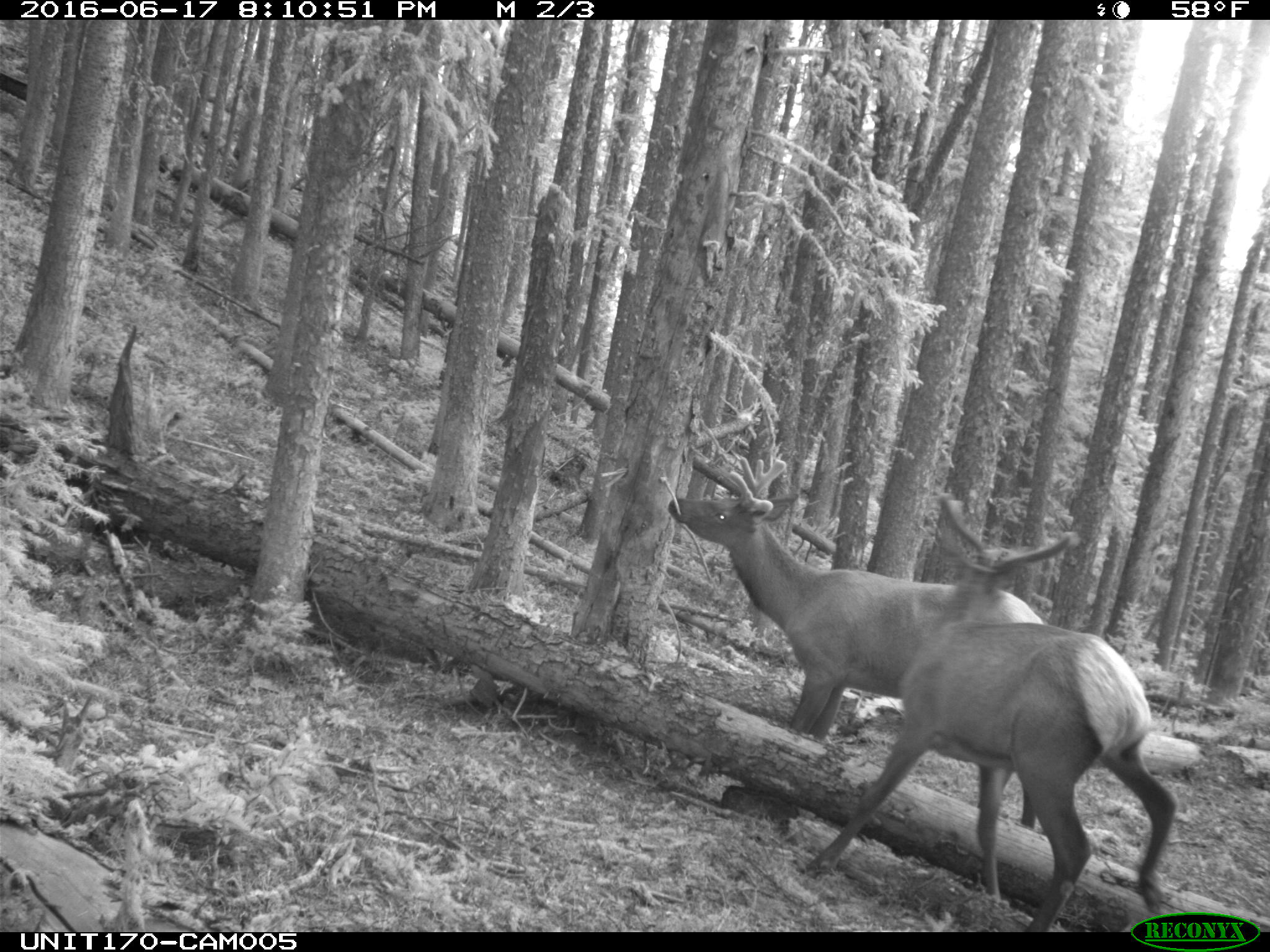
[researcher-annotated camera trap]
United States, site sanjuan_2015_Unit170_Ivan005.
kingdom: Animalia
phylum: Chordata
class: Mammalia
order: Artiodactyla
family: Cervidae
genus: Cervus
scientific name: Cervus elaphus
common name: red deer